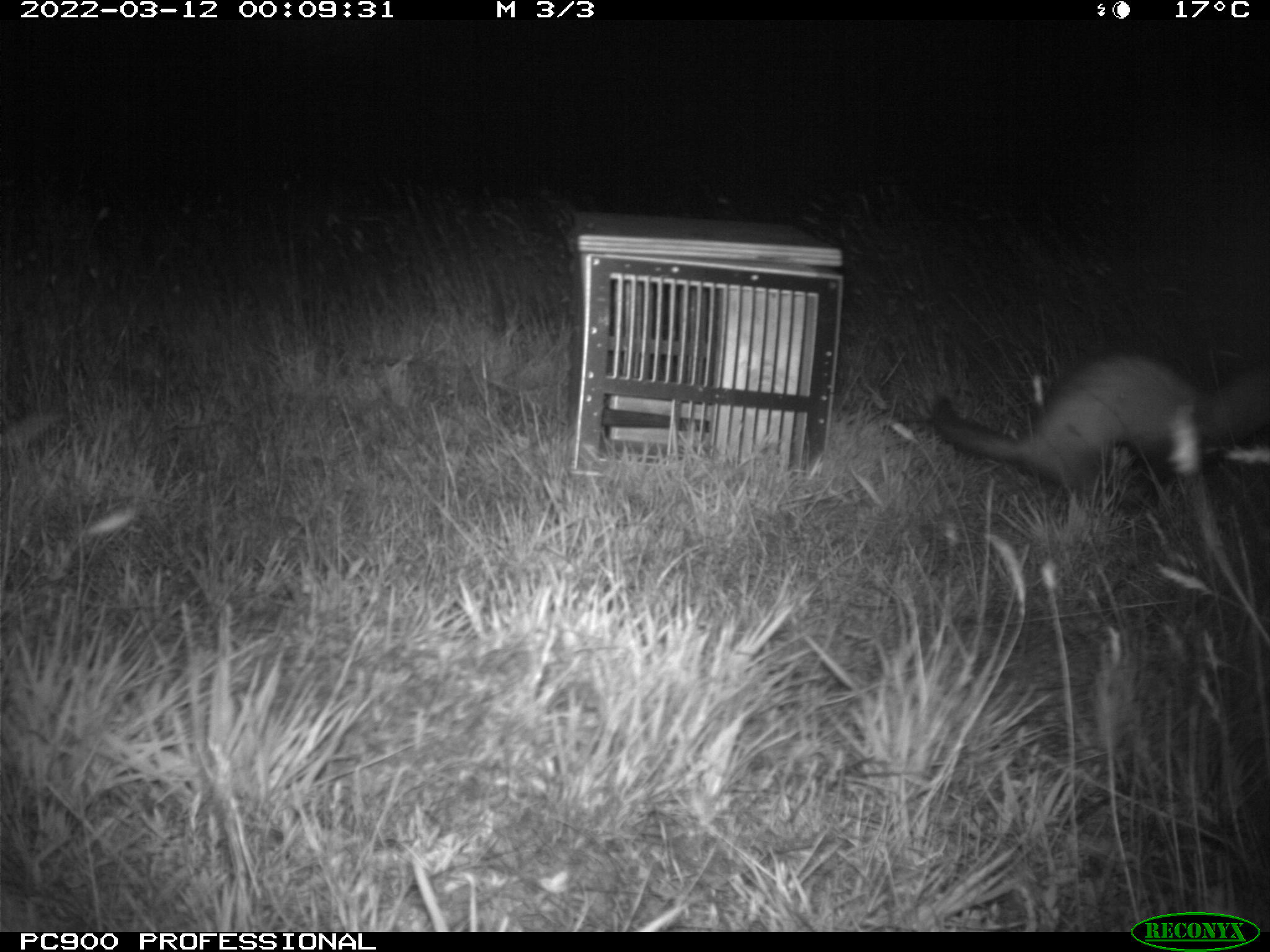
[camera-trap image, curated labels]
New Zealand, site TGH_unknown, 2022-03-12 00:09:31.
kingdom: Animalia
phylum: Chordata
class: Mammalia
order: Carnivora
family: Mustelidae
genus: Mustela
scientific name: Mustela furo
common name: ferret